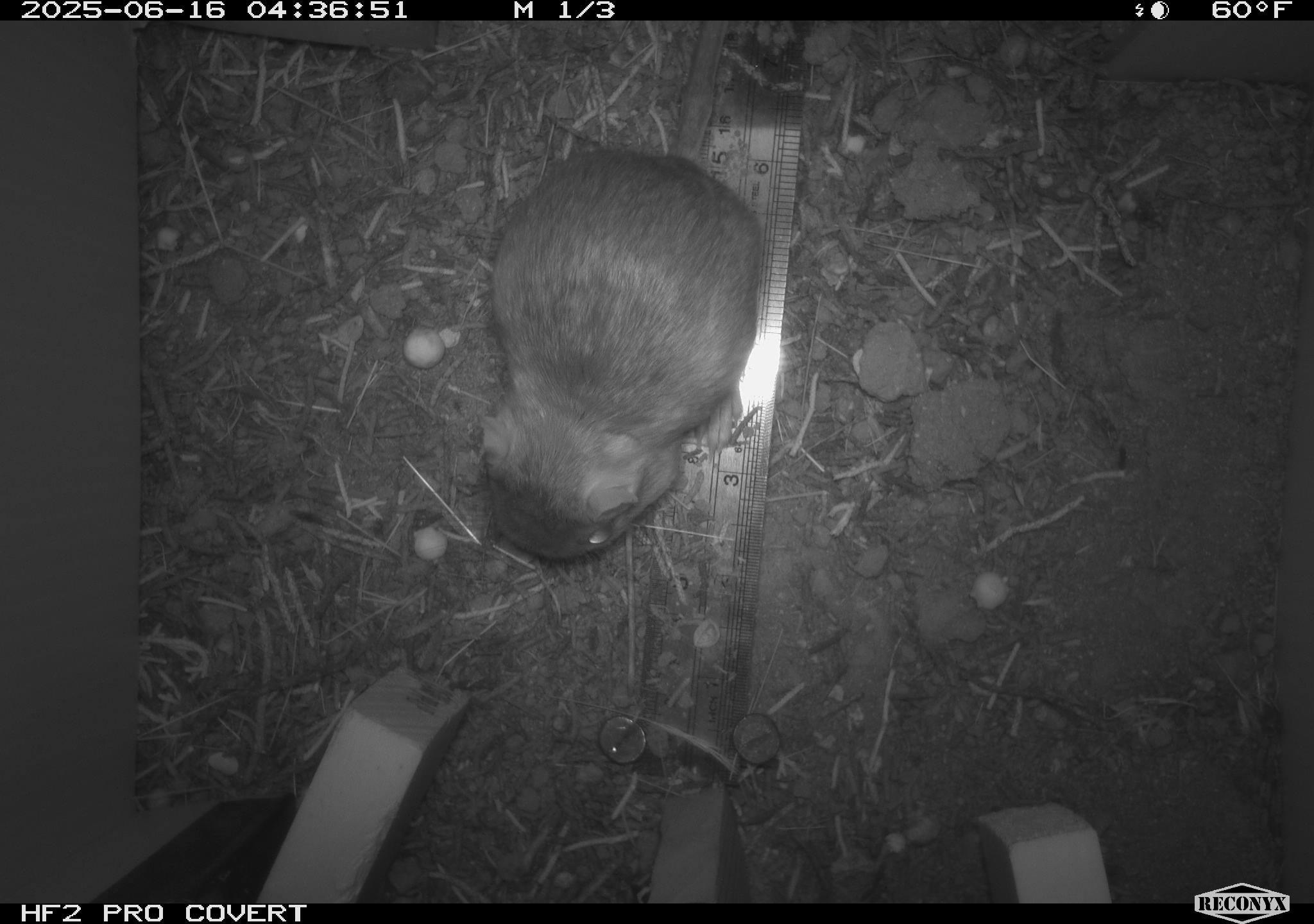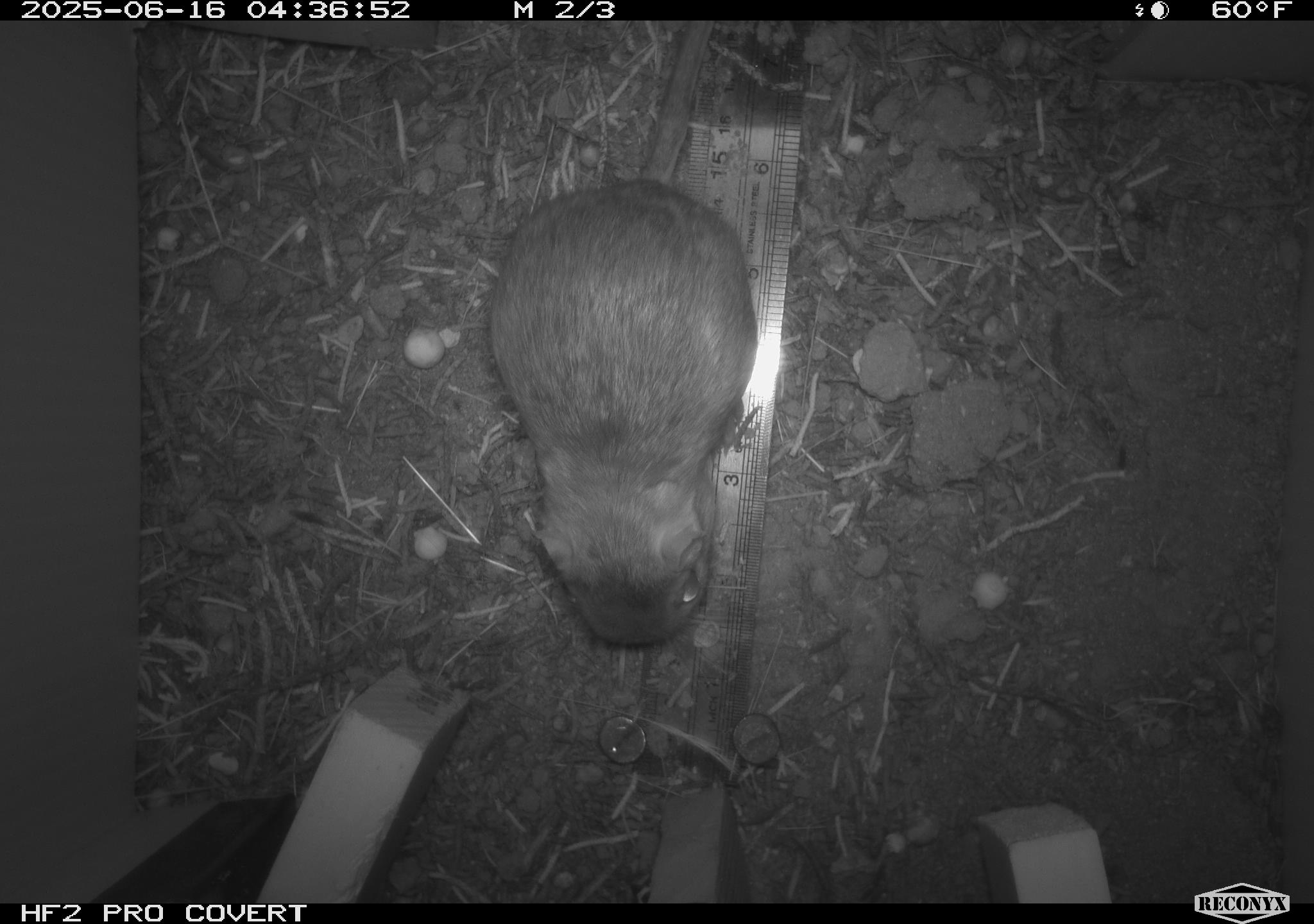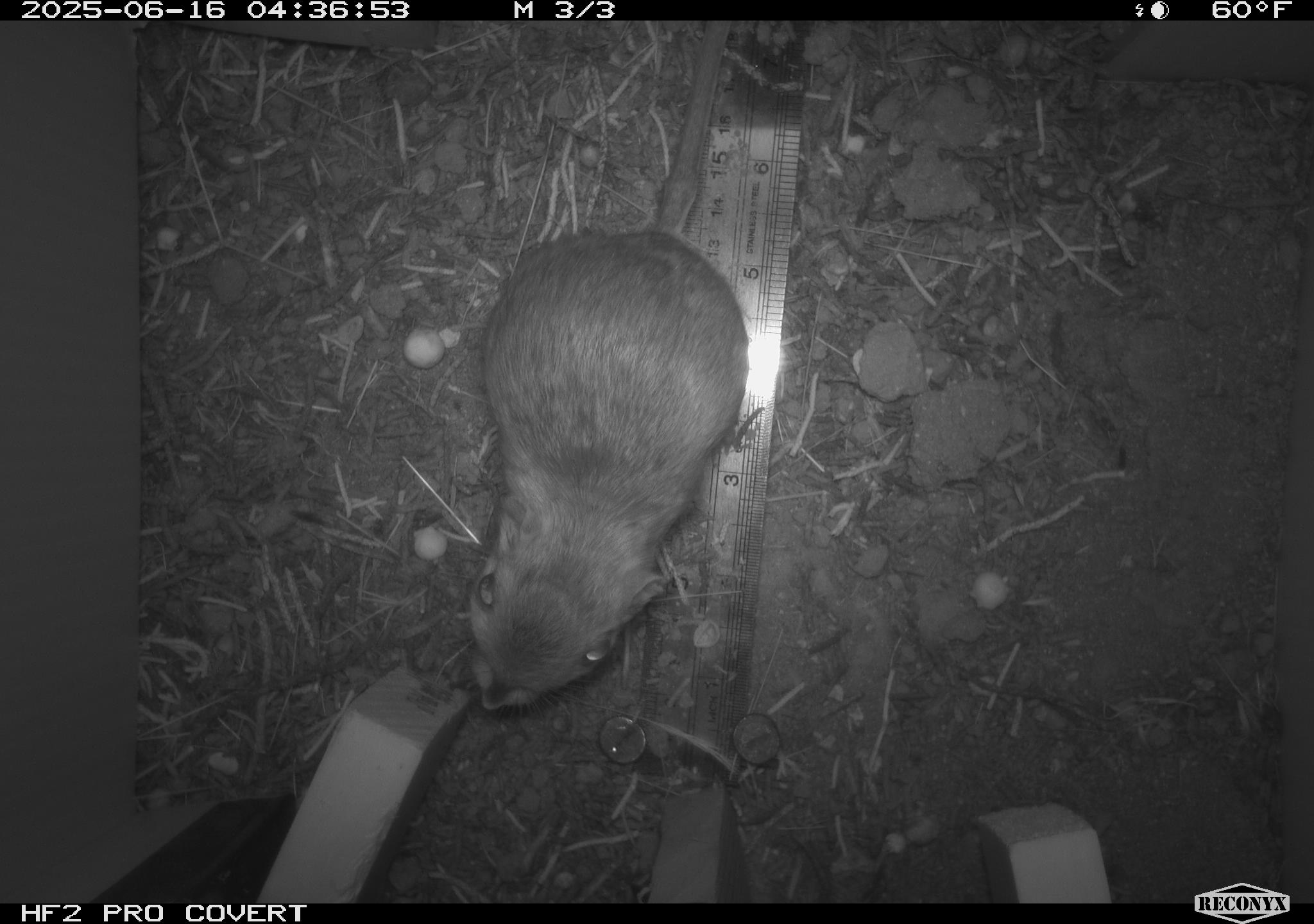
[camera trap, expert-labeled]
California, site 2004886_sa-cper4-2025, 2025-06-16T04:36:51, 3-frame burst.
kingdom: Animalia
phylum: Chordata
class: Mammalia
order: Rodentia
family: Heteromyidae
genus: Dipodomys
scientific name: Dipodomys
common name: kangaroo rats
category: dipodomys species